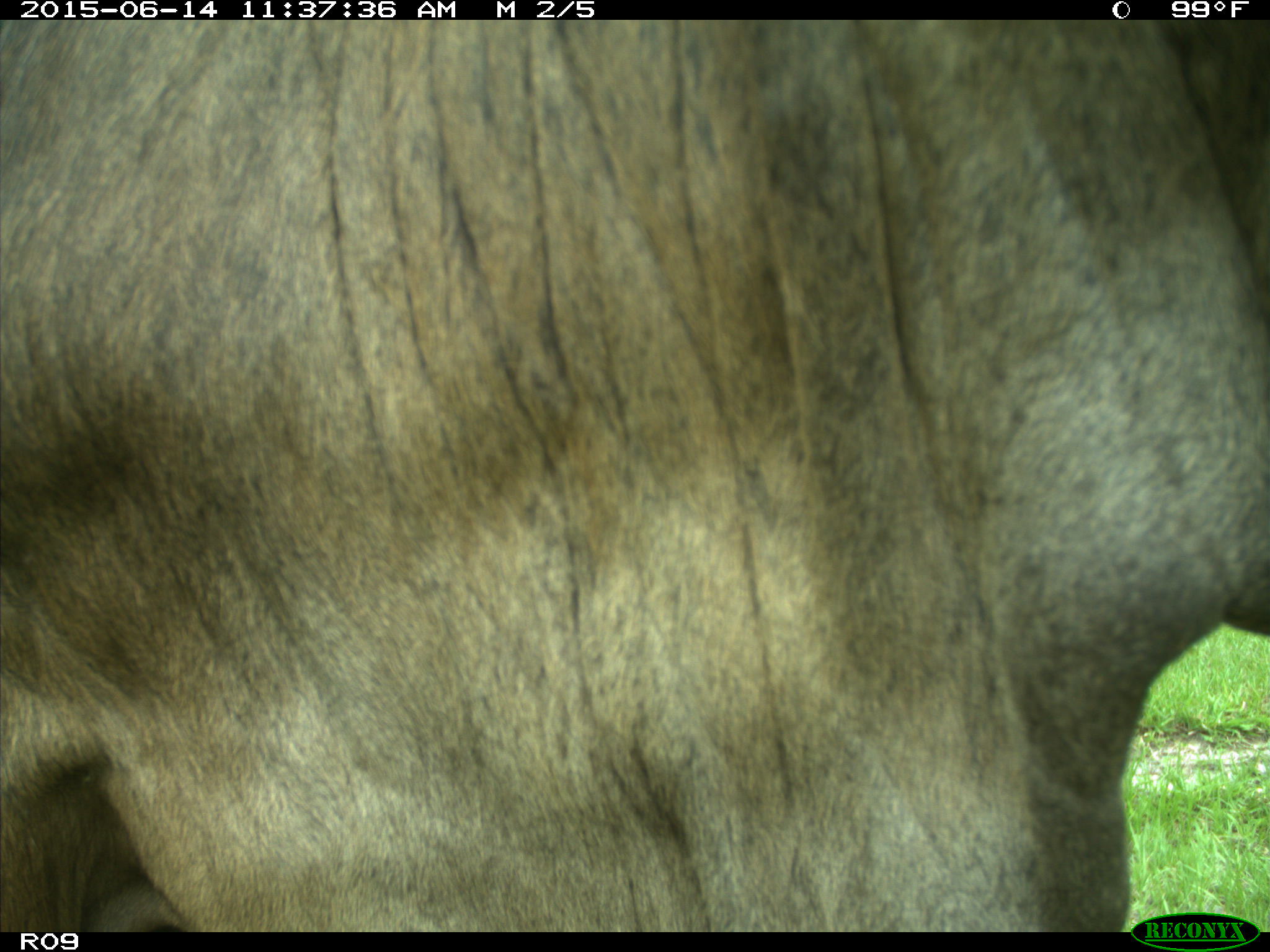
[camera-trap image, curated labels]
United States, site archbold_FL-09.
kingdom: Animalia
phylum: Chordata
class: Mammalia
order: Artiodactyla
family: Bovidae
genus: Bos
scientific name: Bos taurus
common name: domestic cow